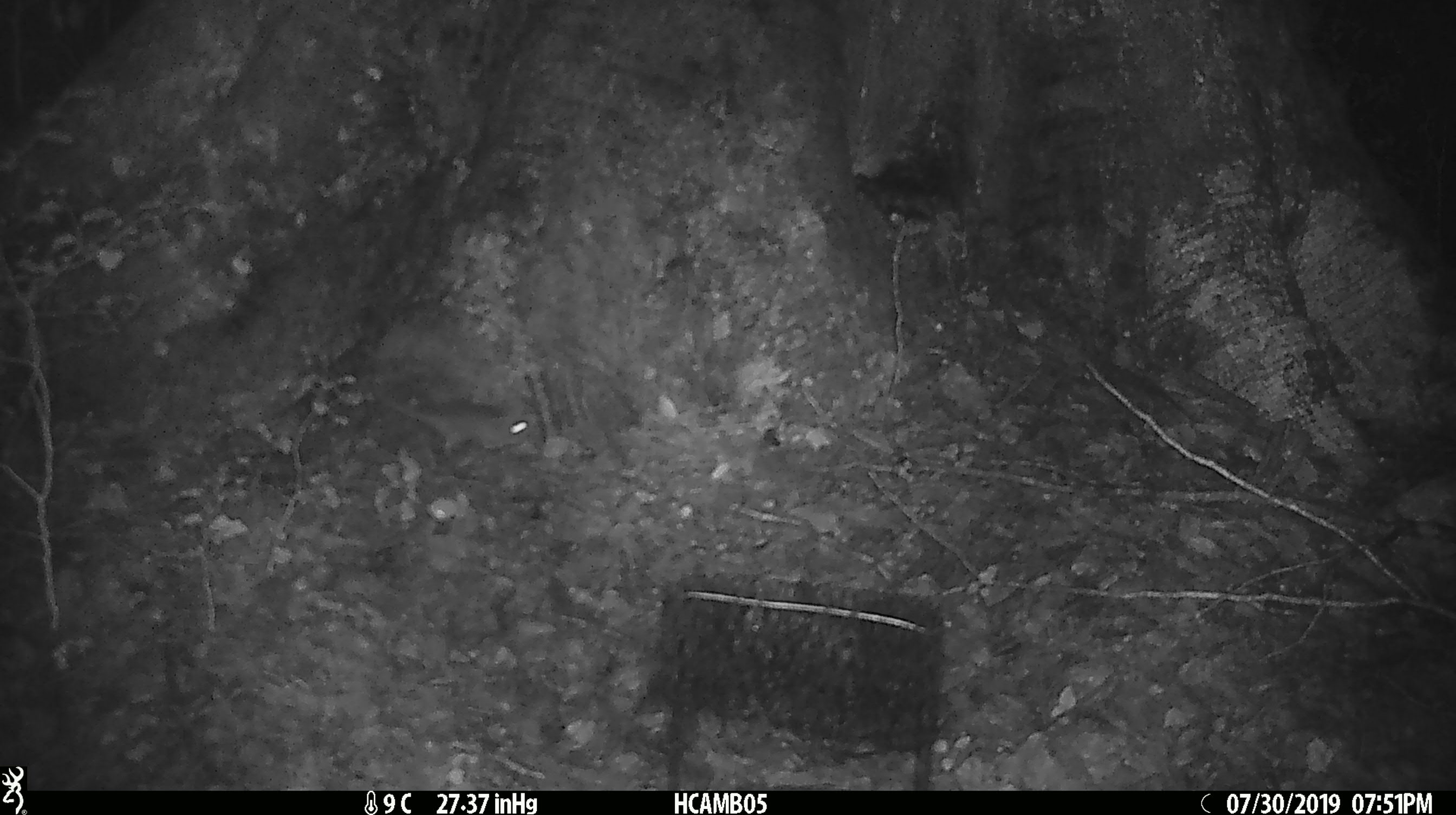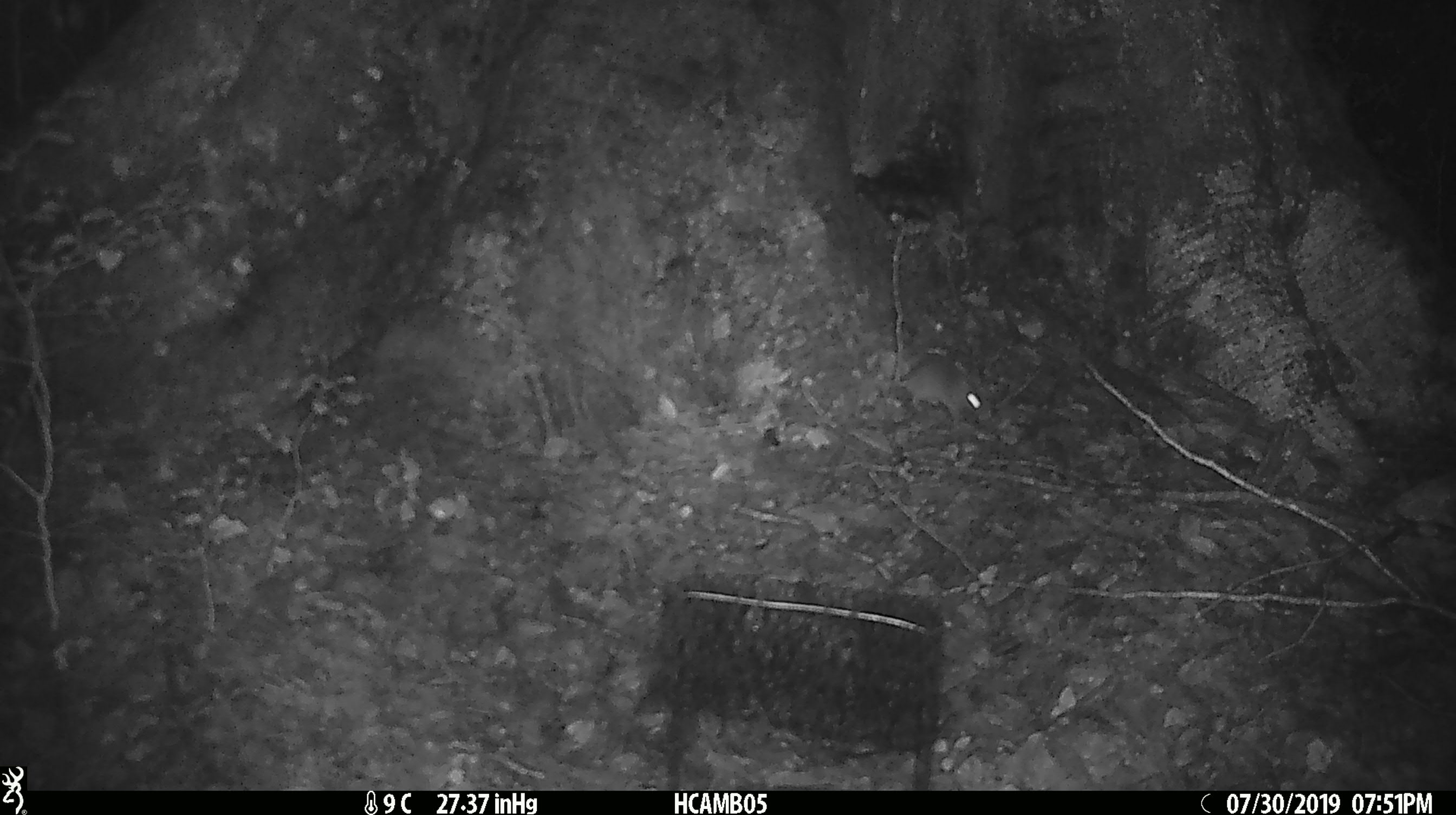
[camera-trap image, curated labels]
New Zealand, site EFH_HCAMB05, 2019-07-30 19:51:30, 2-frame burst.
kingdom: Animalia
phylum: Chordata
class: Mammalia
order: Rodentia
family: Muridae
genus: Mus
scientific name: Mus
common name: mouse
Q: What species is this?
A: Mouse (Mus).